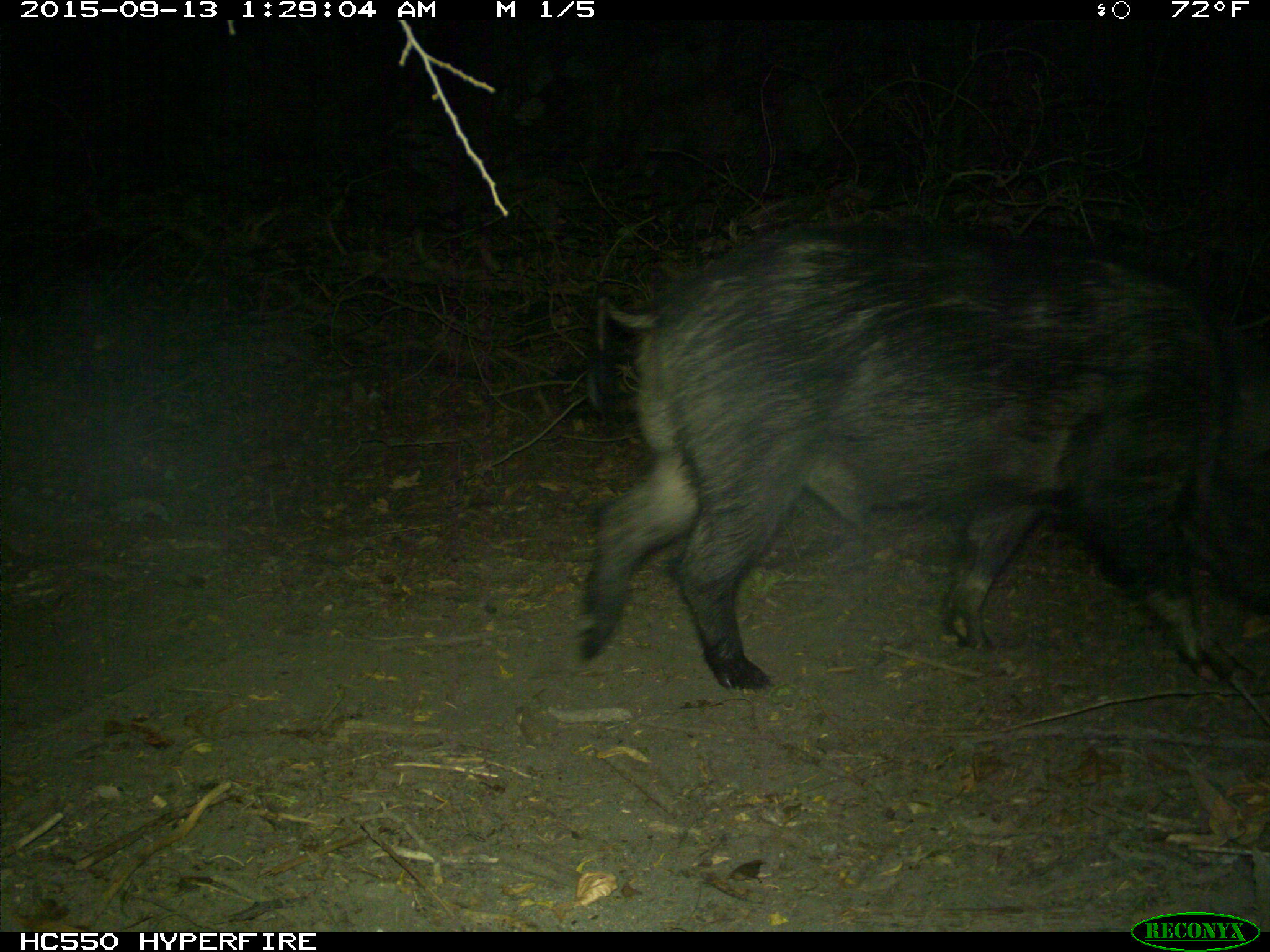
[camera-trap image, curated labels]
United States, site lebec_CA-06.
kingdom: Animalia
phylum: Chordata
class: Mammalia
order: Artiodactyla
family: Suidae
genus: Sus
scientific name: Sus scrofa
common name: wild boar